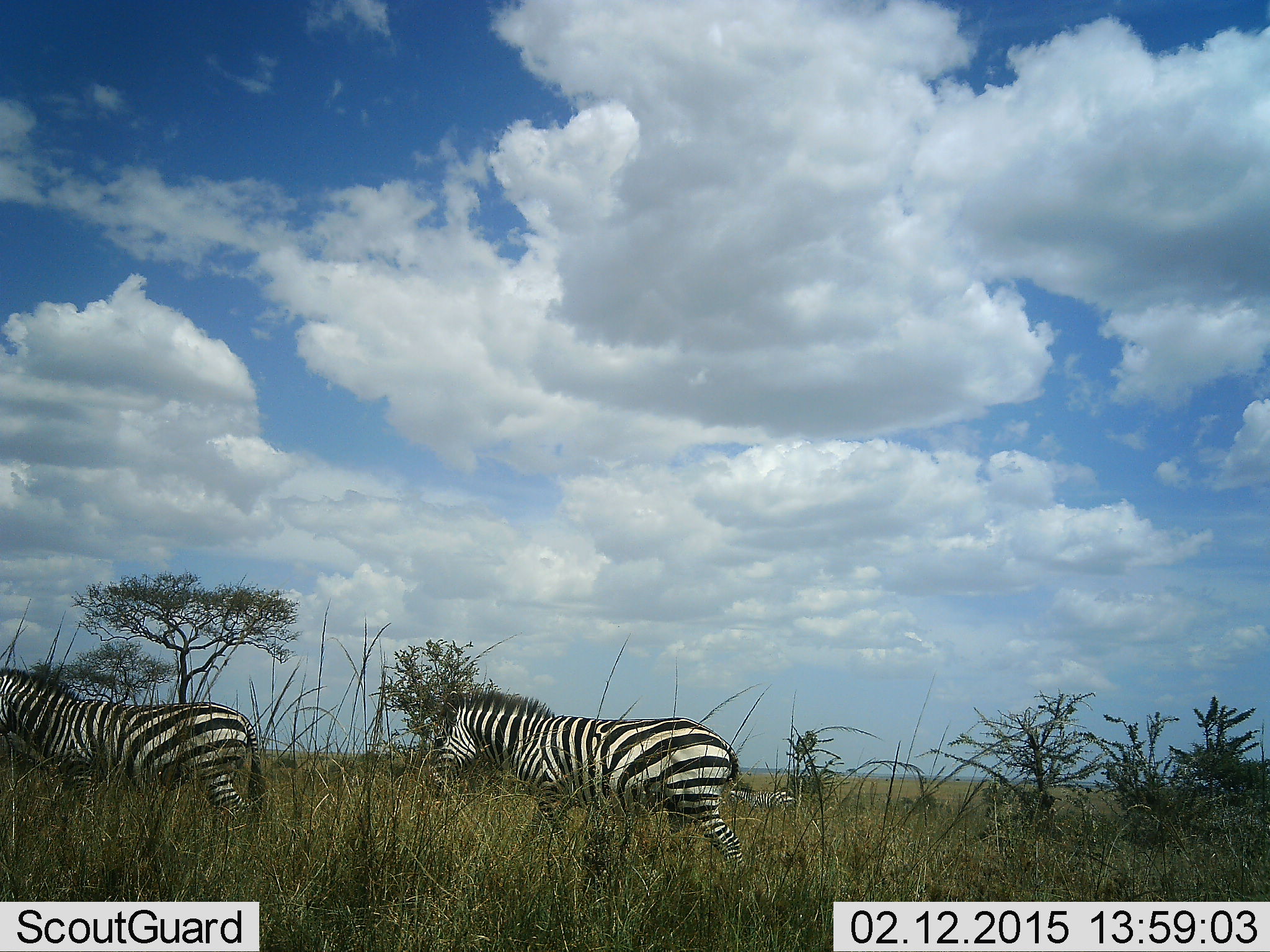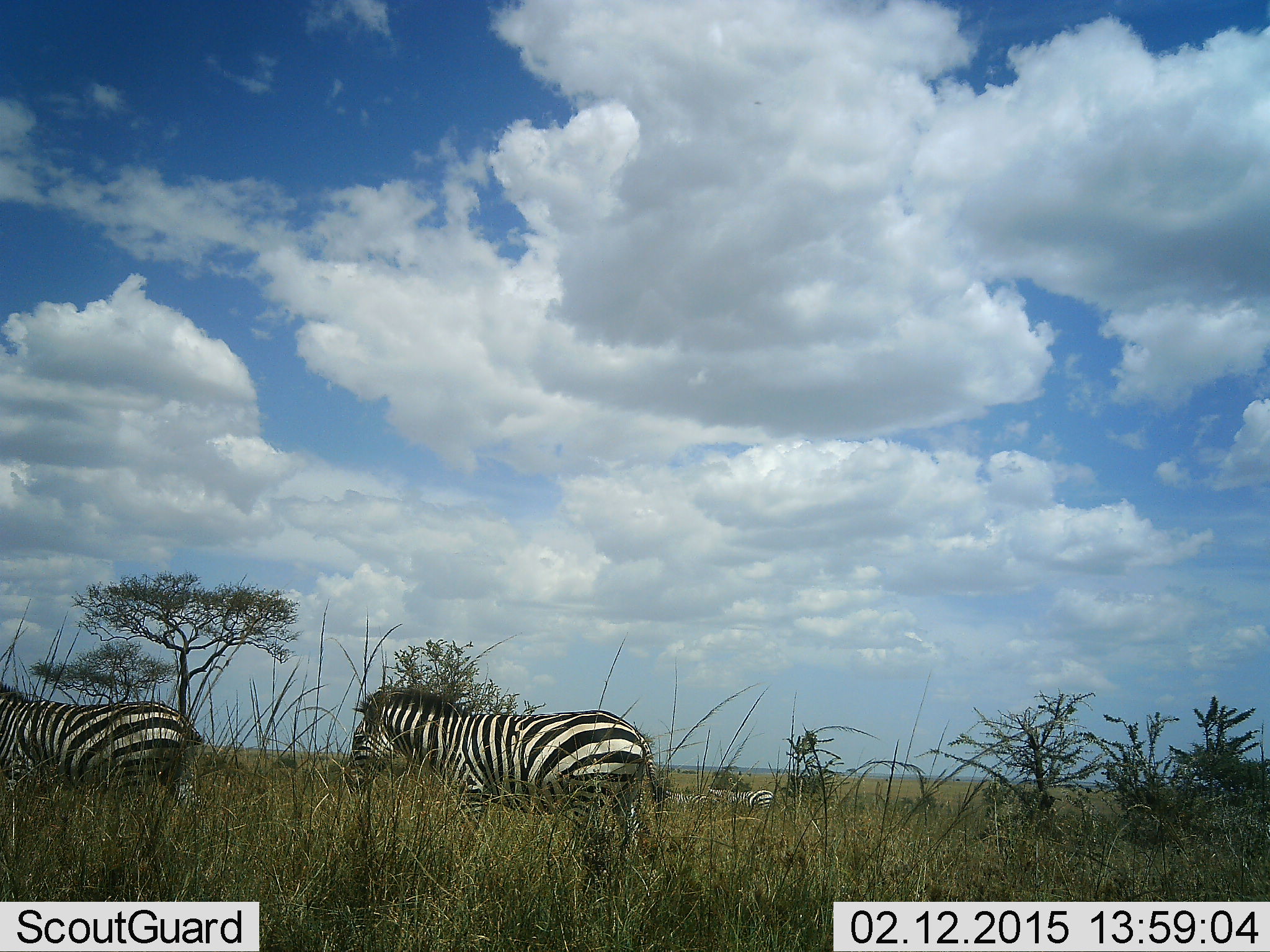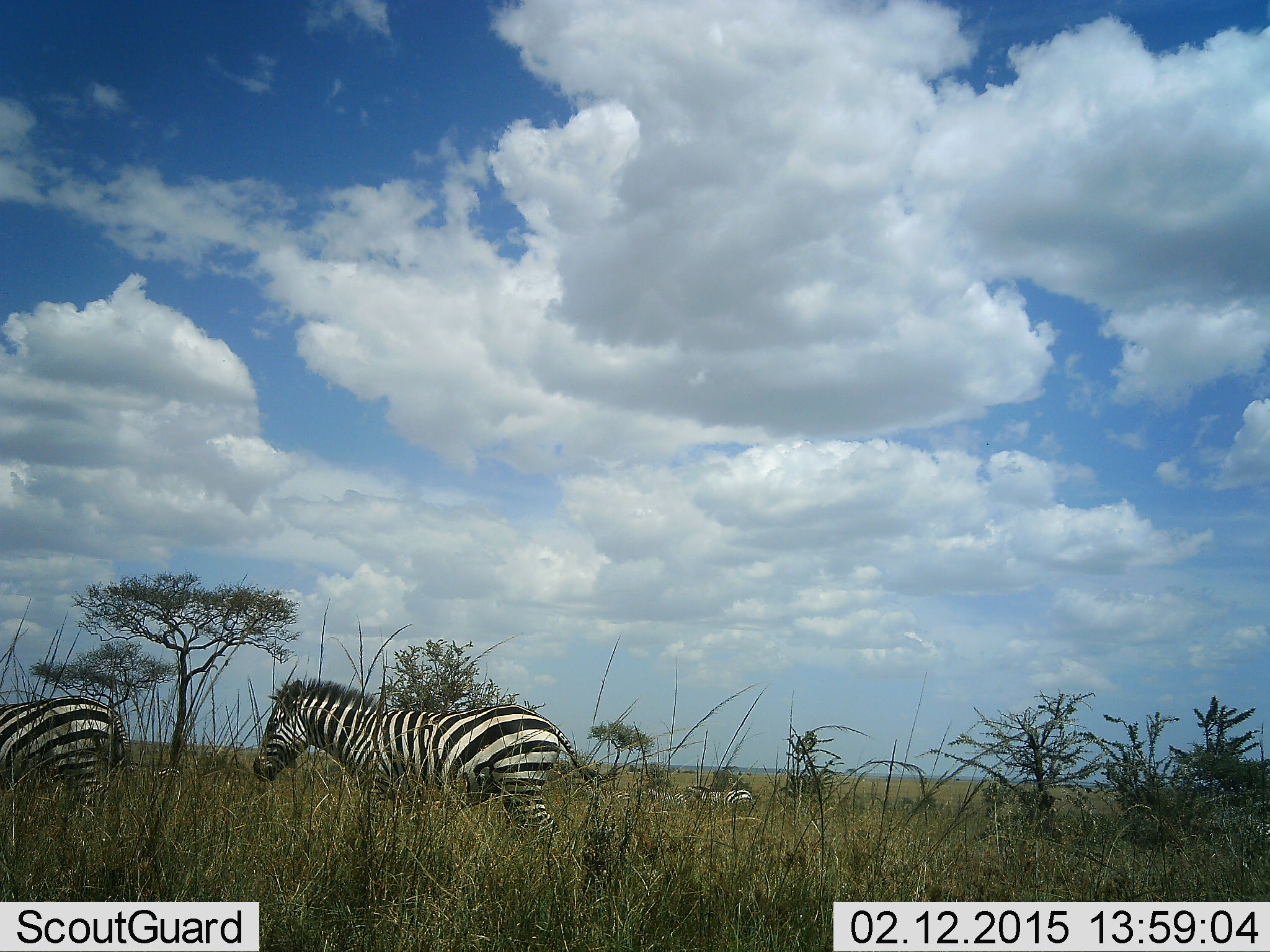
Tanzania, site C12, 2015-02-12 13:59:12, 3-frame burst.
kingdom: Animalia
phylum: Chordata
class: Mammalia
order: Perissodactyla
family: Equidae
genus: Equus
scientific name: Equus quagga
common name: plains zebra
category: zebra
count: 4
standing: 20%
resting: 0%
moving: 90%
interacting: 0%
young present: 0%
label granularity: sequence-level